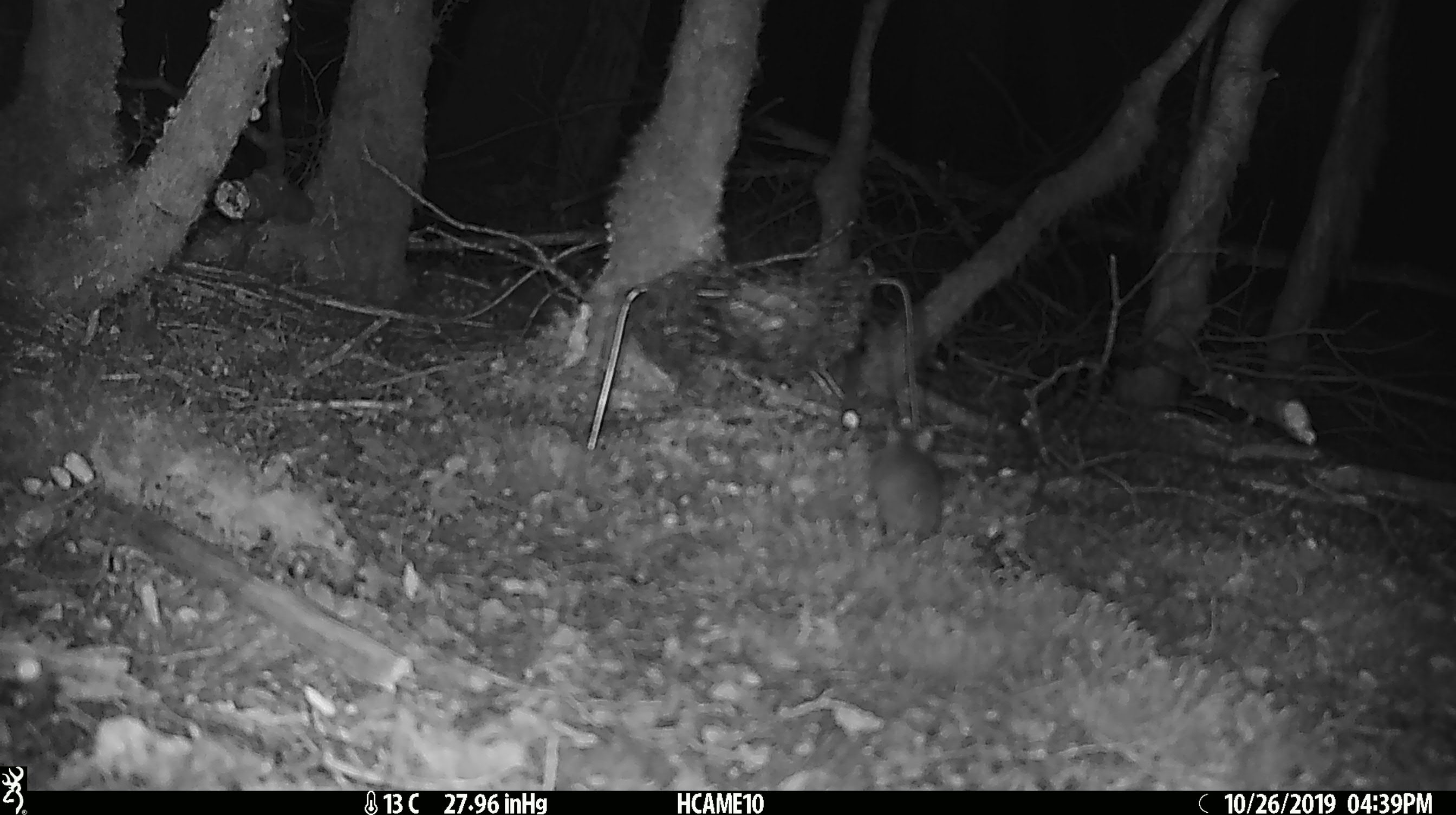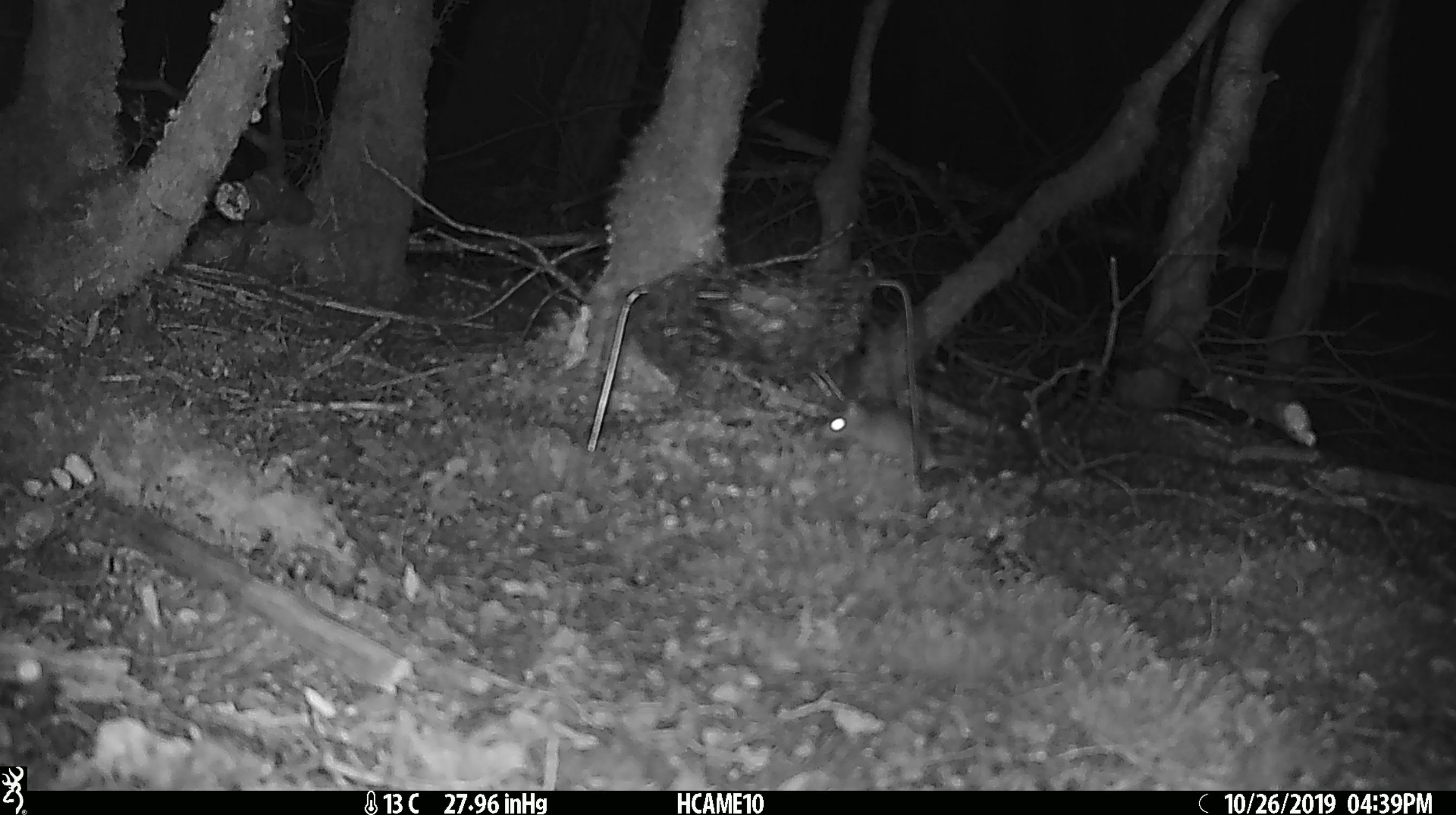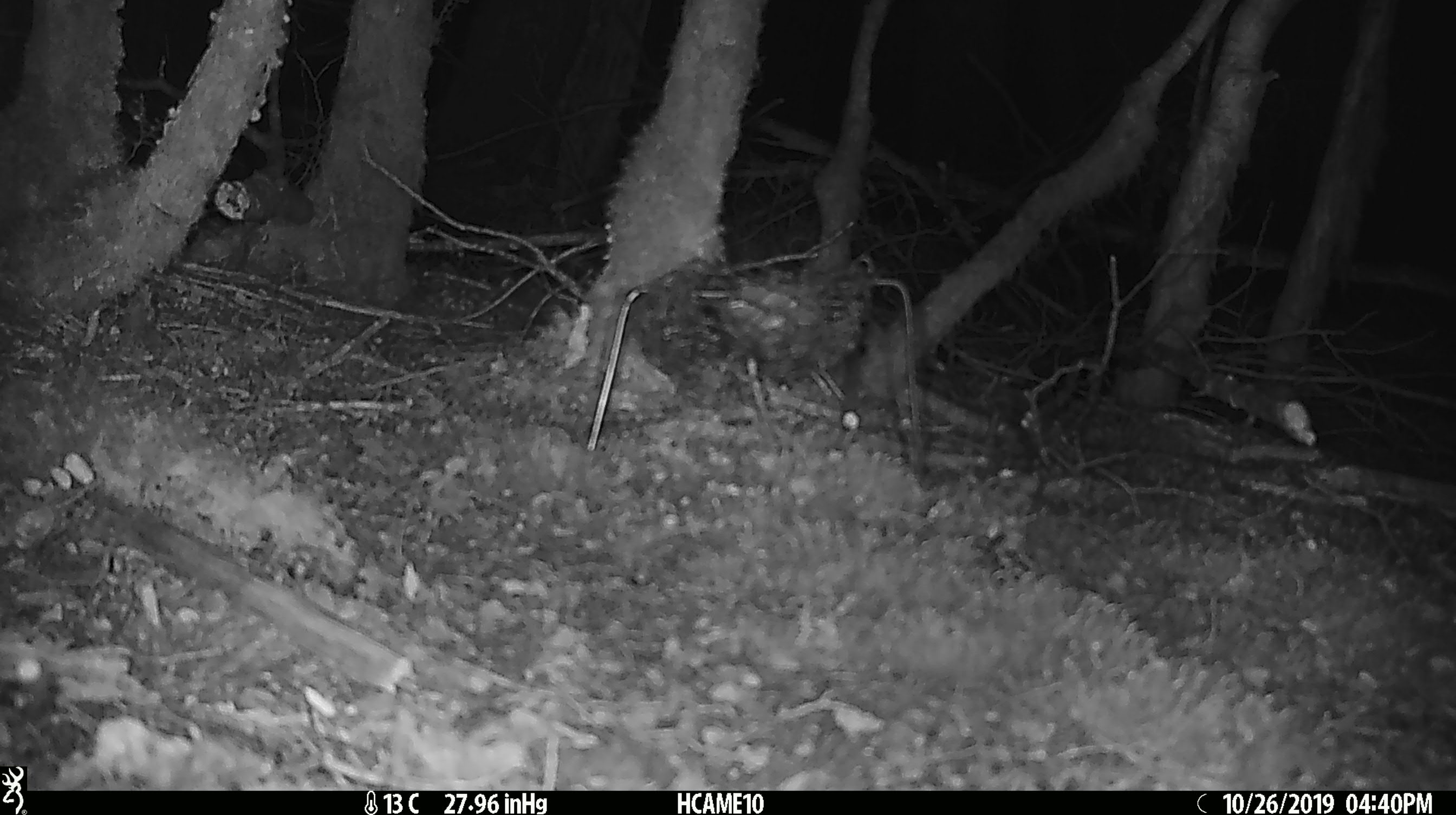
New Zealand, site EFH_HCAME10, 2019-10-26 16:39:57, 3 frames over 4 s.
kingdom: Animalia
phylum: Chordata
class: Mammalia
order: Rodentia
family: Muridae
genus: Mus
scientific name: Mus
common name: mouse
Mouse (Mus).